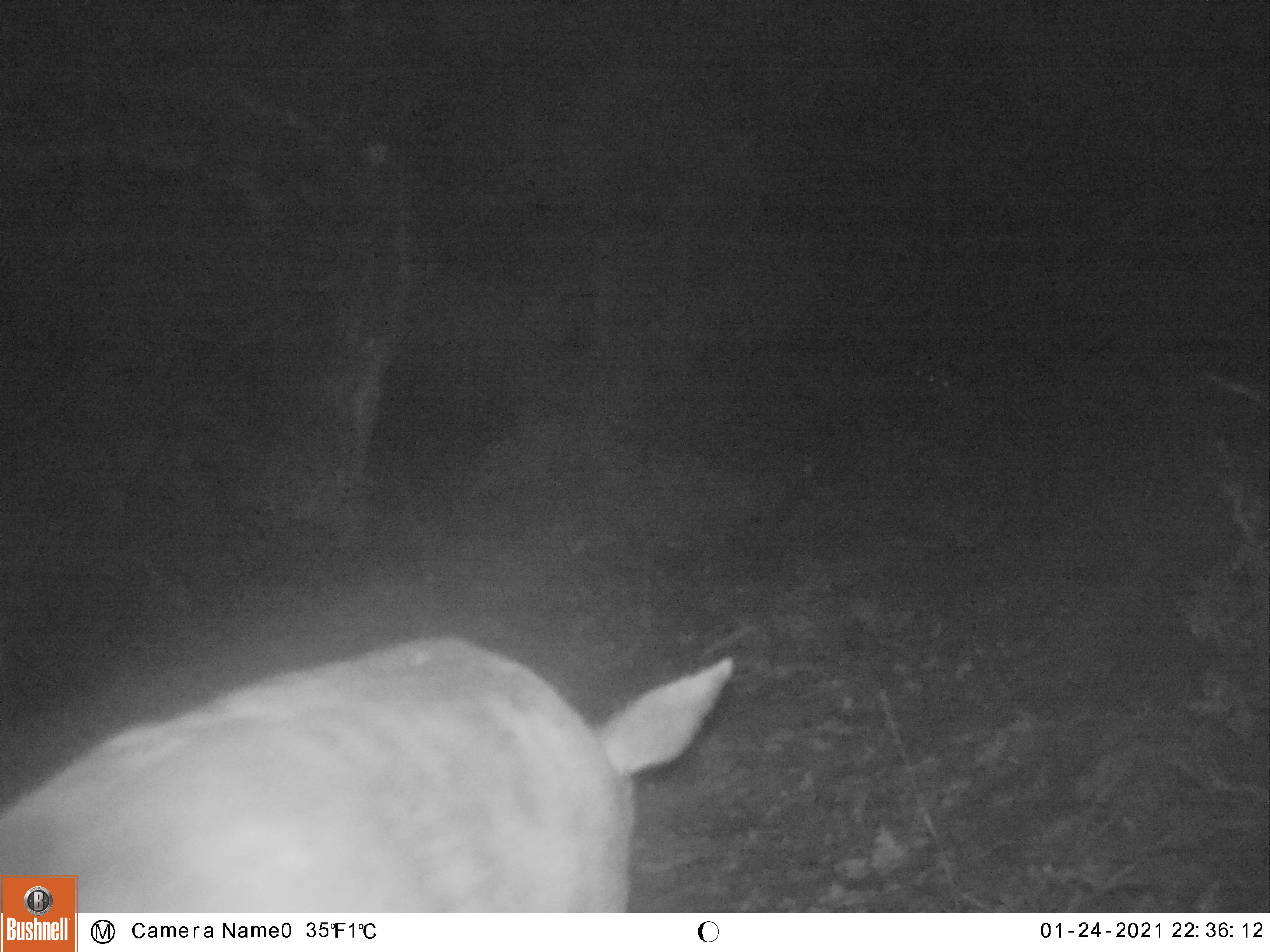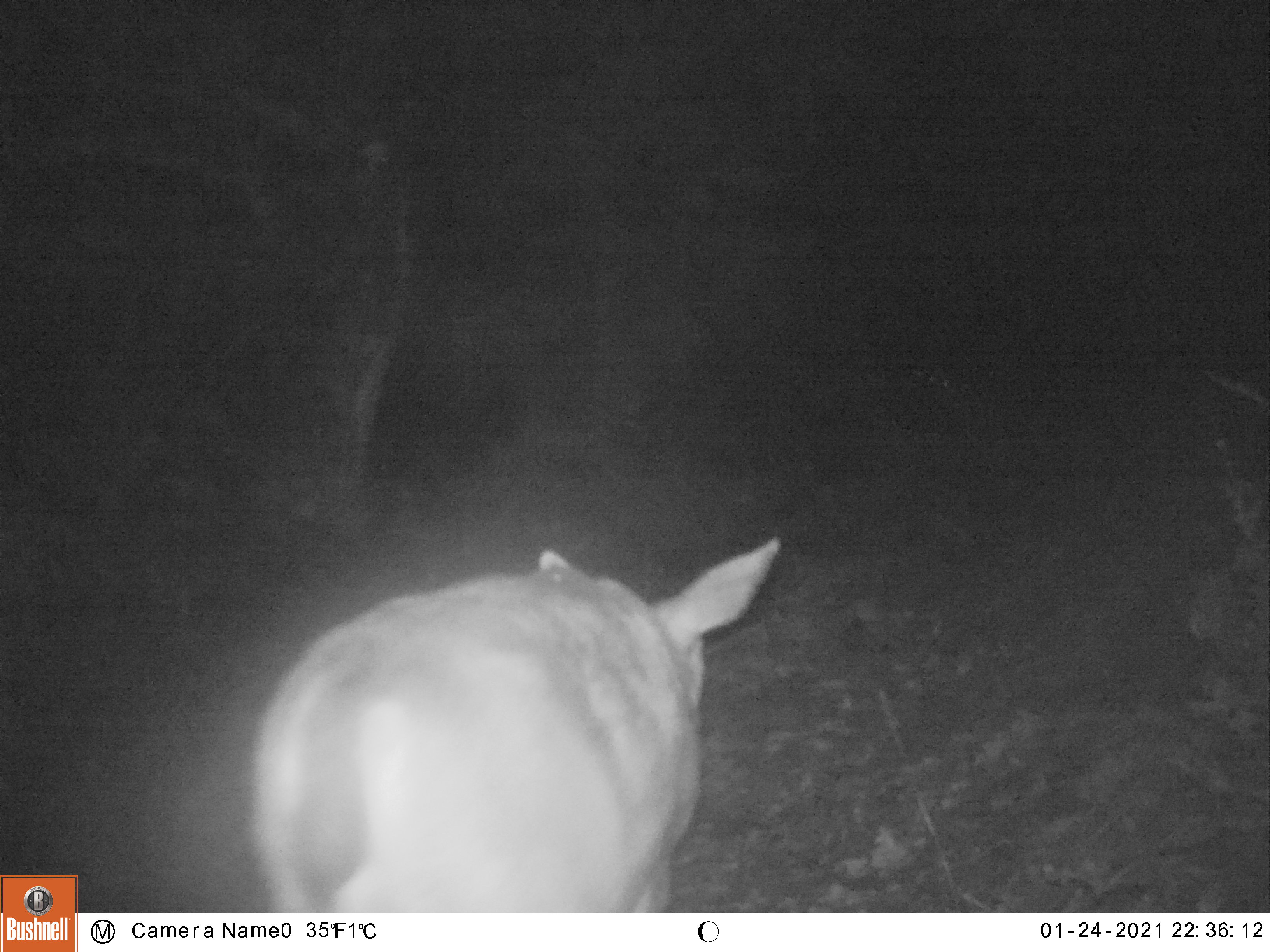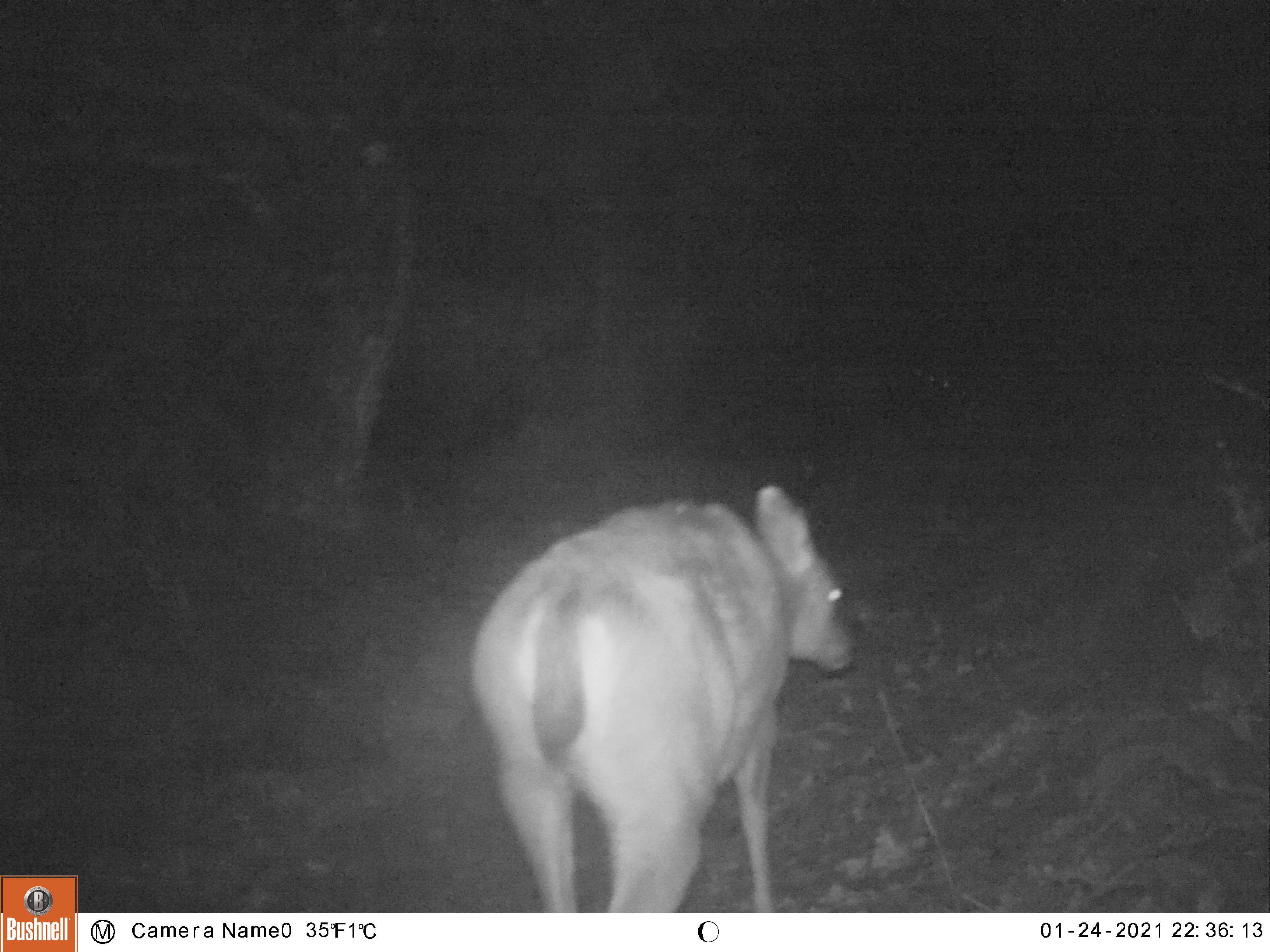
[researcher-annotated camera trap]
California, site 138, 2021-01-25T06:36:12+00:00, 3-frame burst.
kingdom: Animalia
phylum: Chordata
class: Mammalia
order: Artiodactyla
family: Cervidae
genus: Odocoileus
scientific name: Odocoileus hemionus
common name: mule deer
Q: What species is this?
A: Mule deer (Odocoileus hemionus).